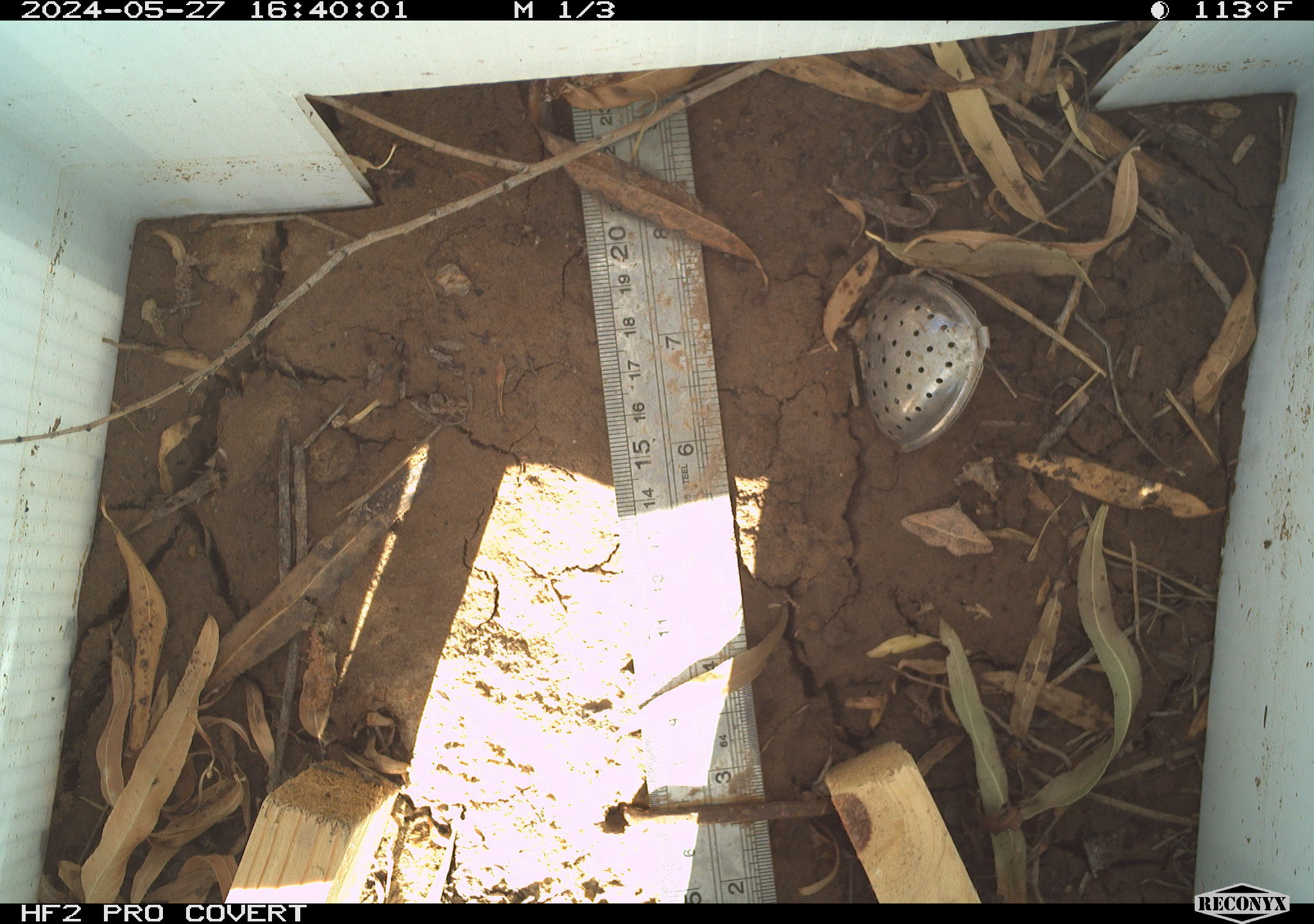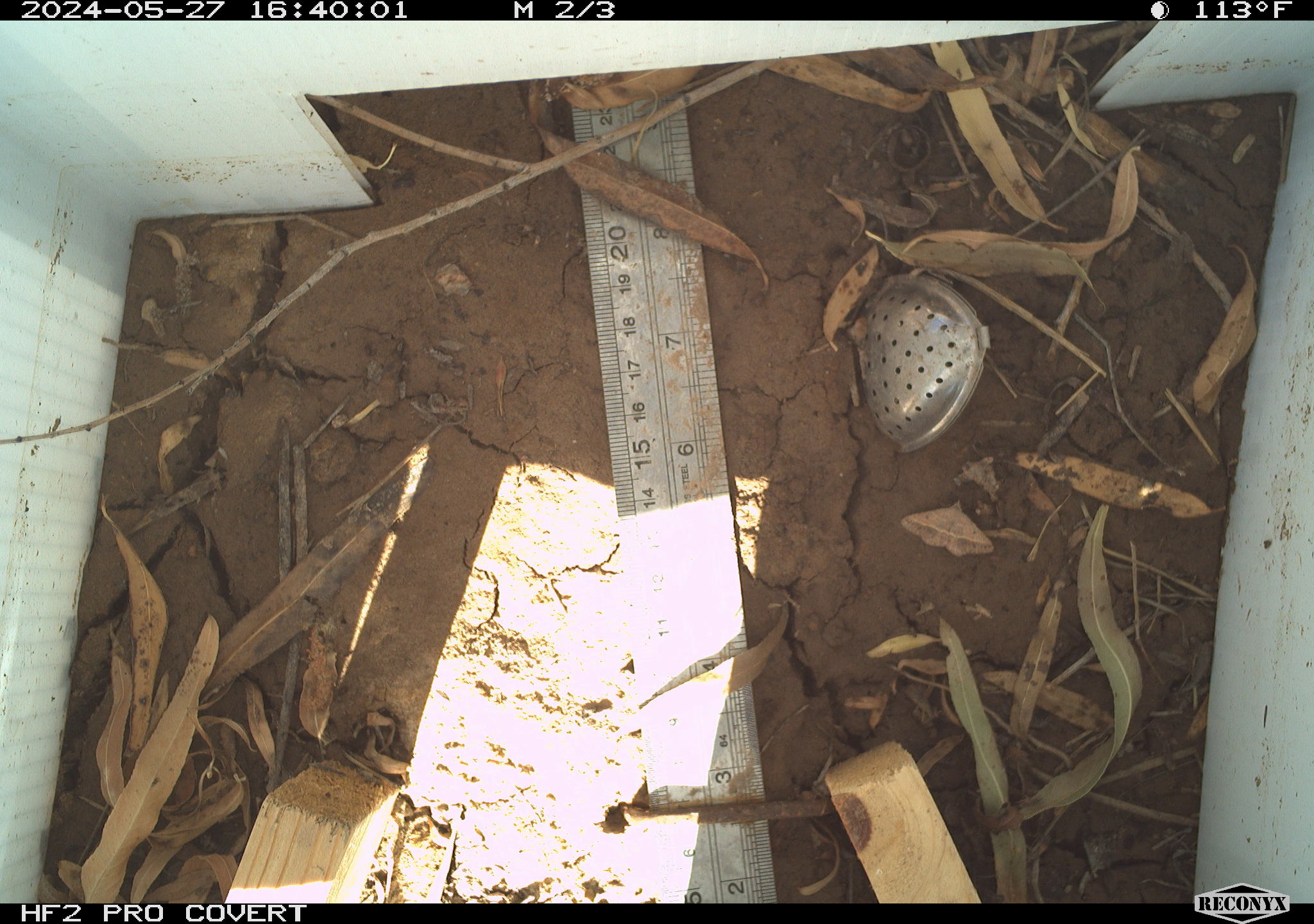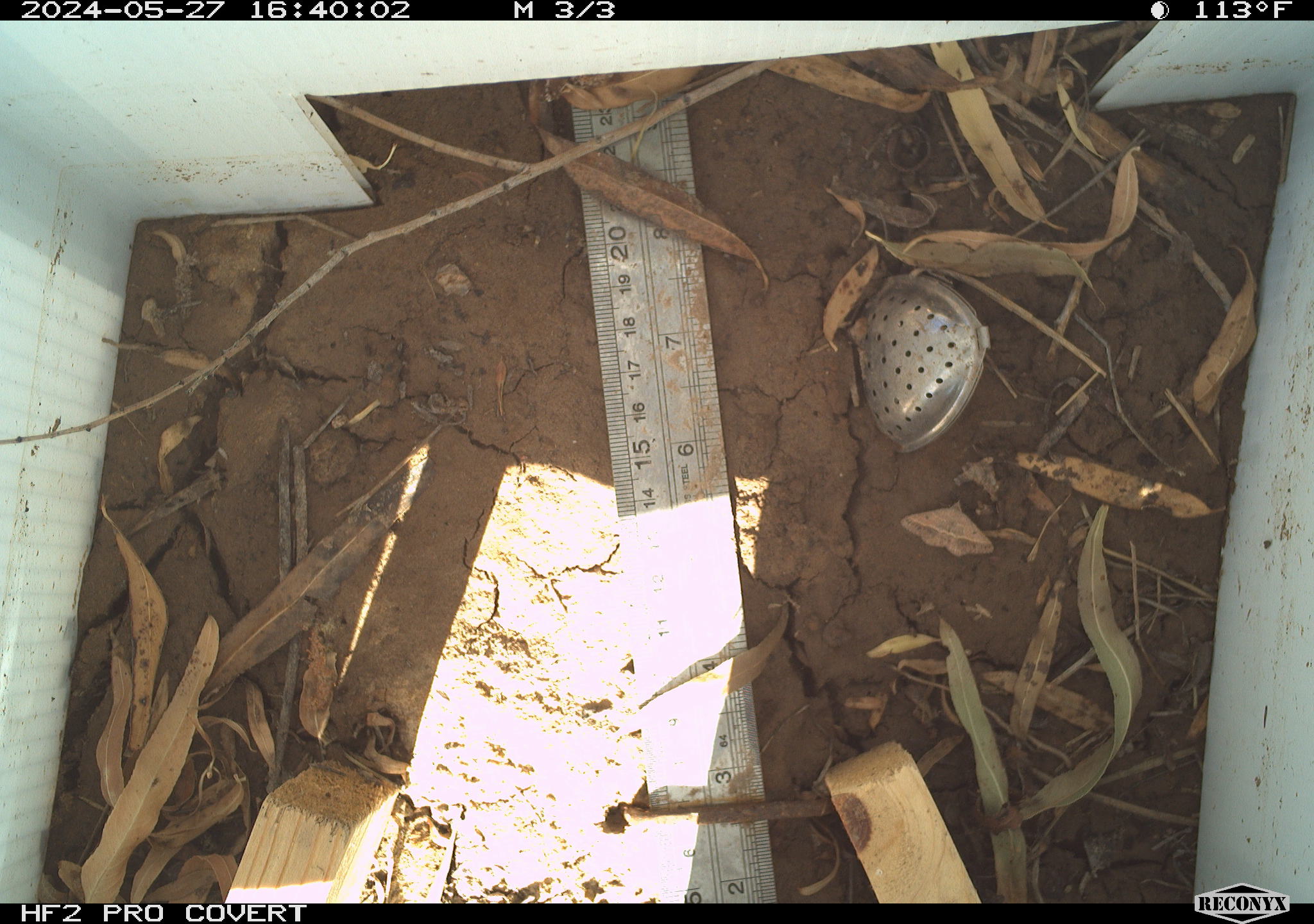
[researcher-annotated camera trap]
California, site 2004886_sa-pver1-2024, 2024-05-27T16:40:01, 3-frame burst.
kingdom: Animalia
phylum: Arthropoda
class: Insecta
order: Lepidoptera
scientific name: Lepidoptera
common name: butterflies and moths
Butterflies and moths (Lepidoptera).